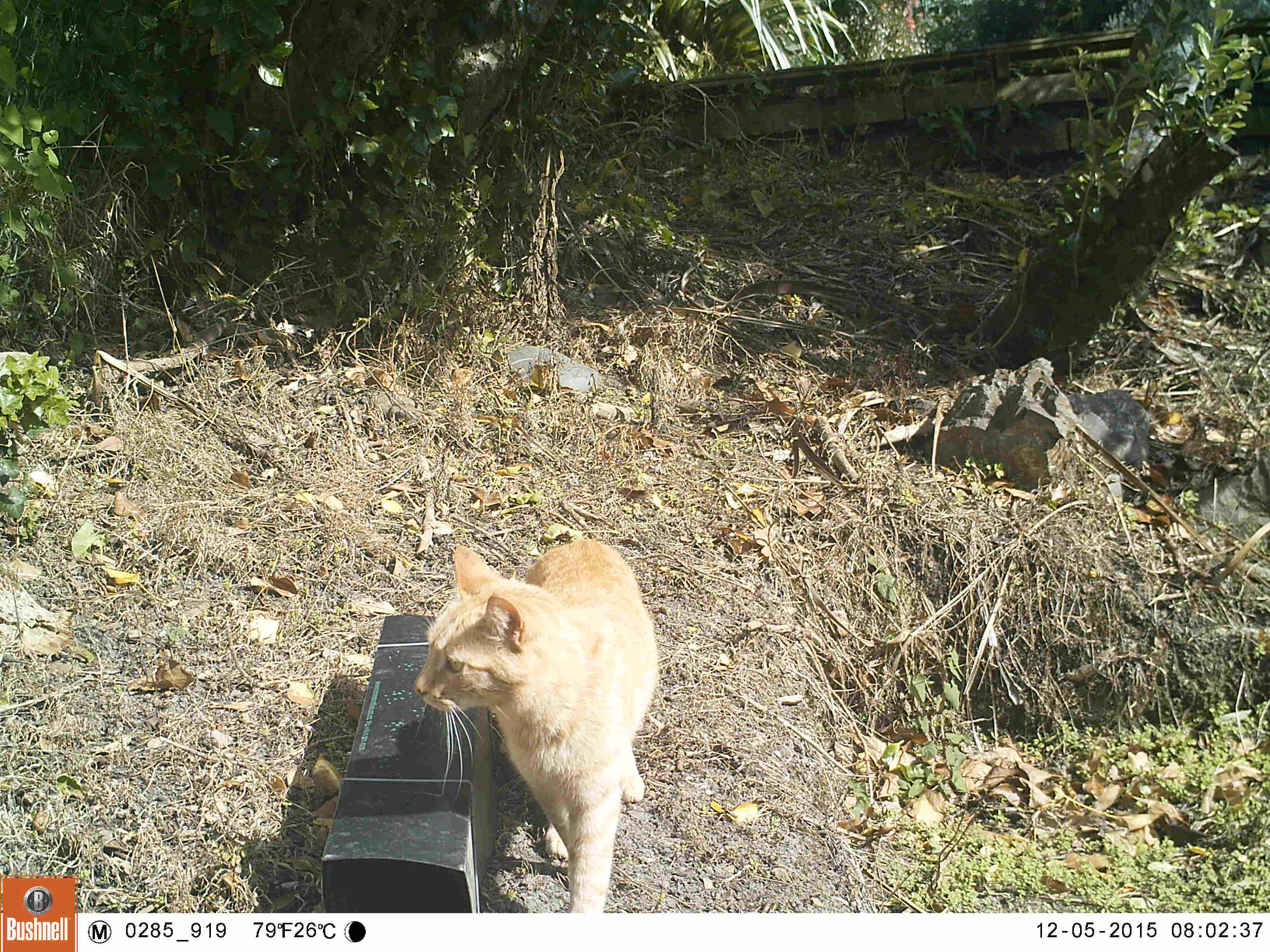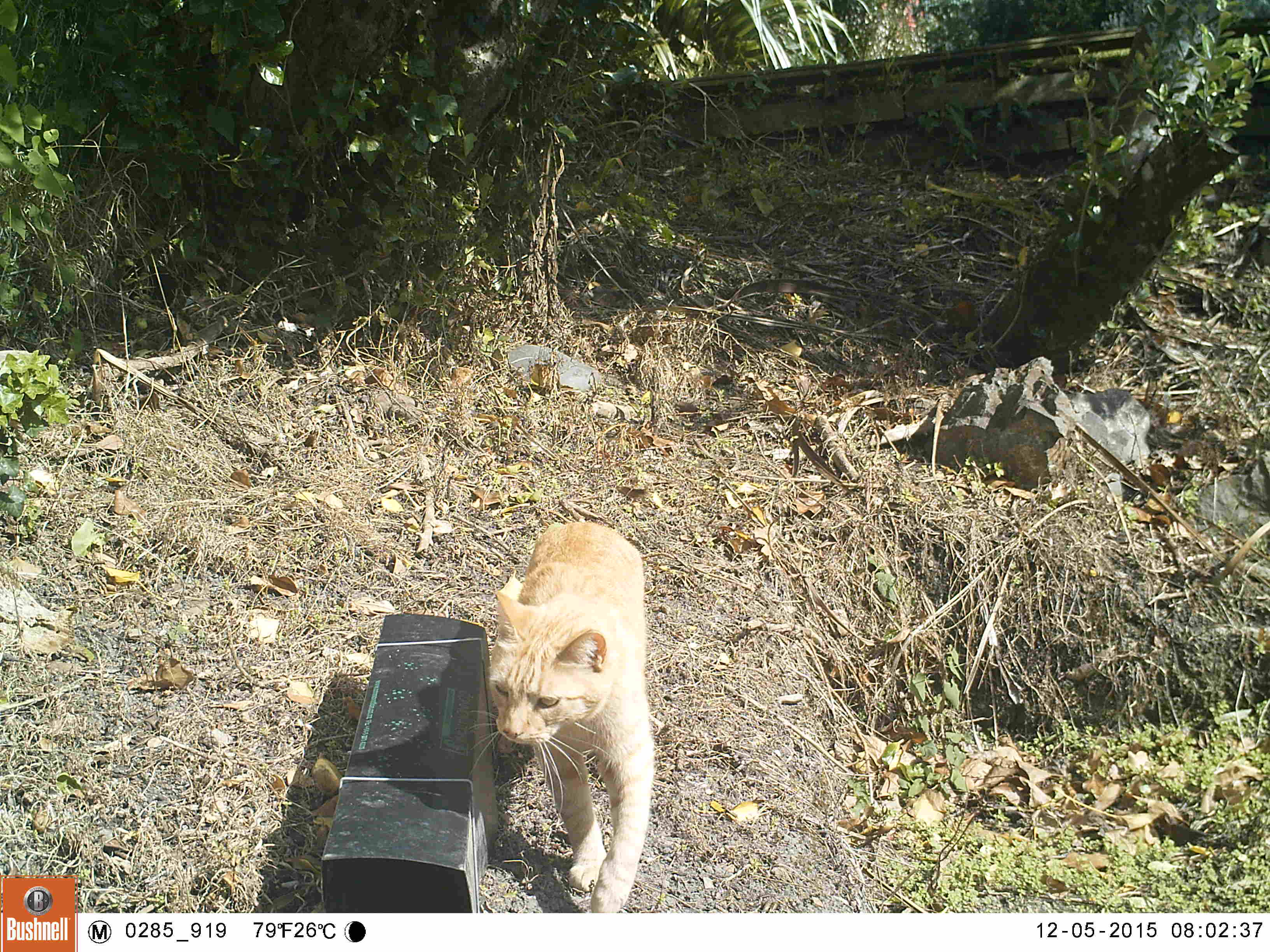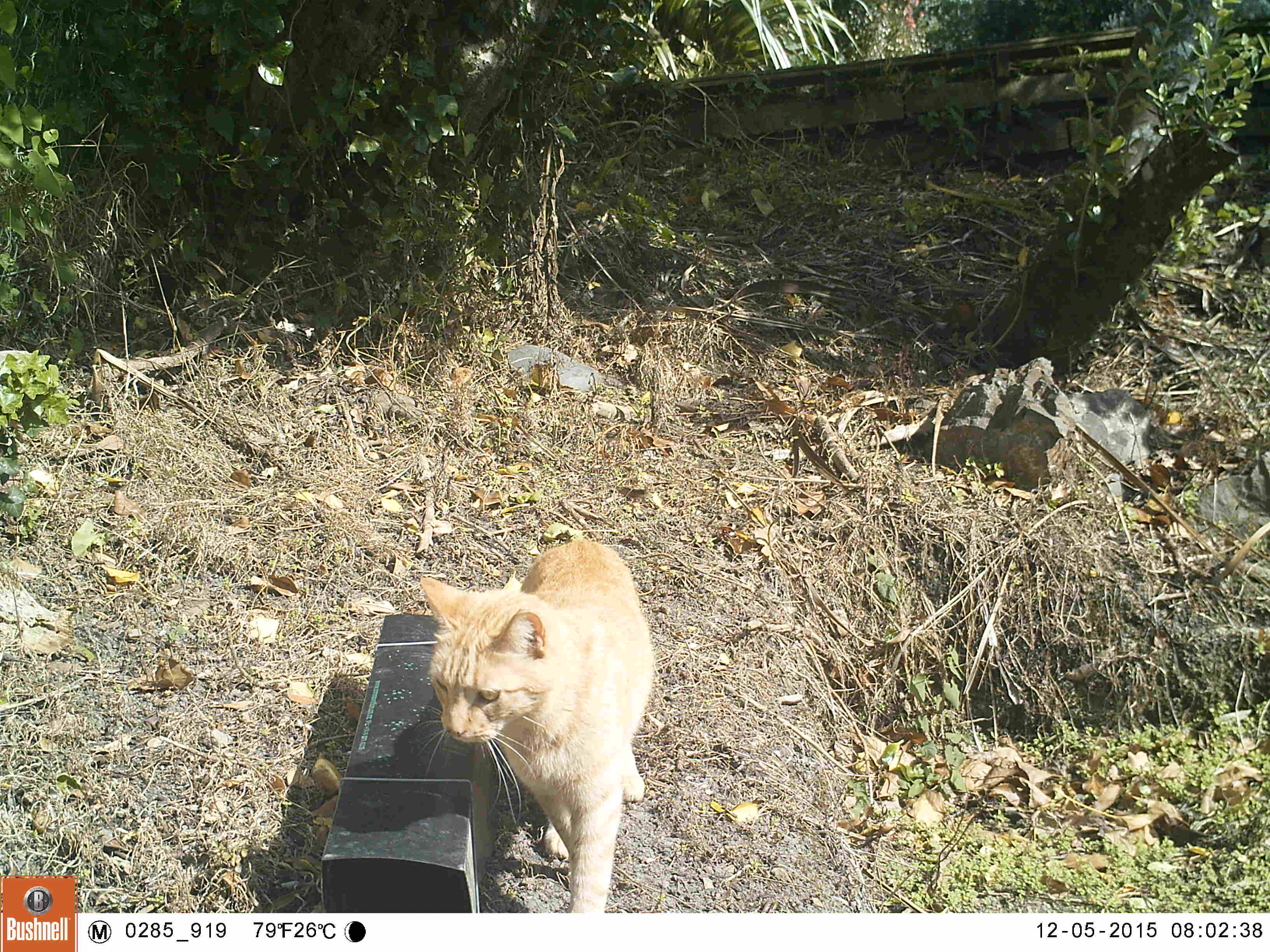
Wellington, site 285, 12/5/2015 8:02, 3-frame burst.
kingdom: Animalia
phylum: Chordata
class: Mammalia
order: Carnivora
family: Felidae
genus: Felis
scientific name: Felis catus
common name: cat